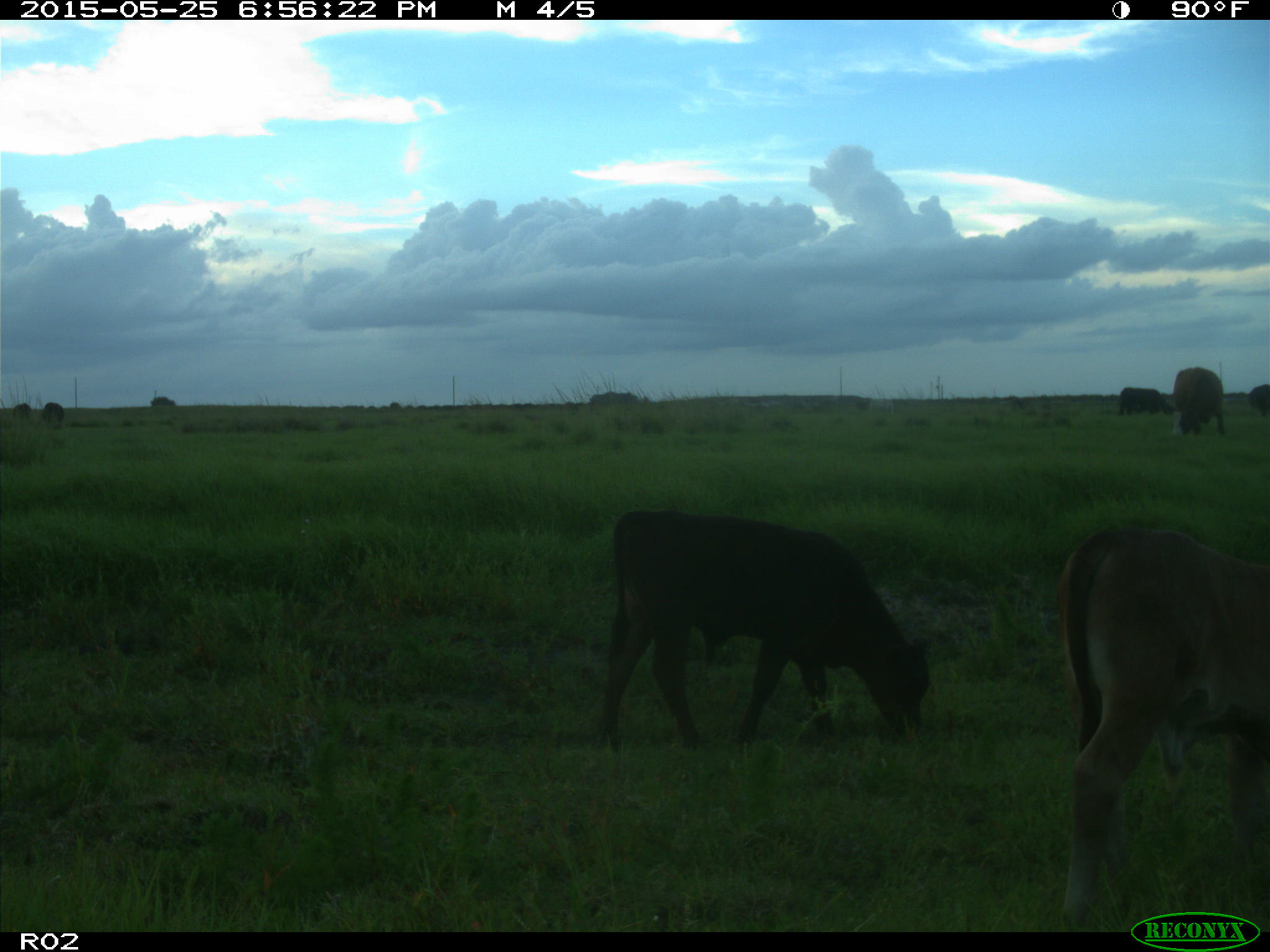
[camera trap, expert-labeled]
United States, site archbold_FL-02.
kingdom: Animalia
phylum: Chordata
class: Mammalia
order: Artiodactyla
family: Bovidae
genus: Bos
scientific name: Bos taurus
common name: domestic cow